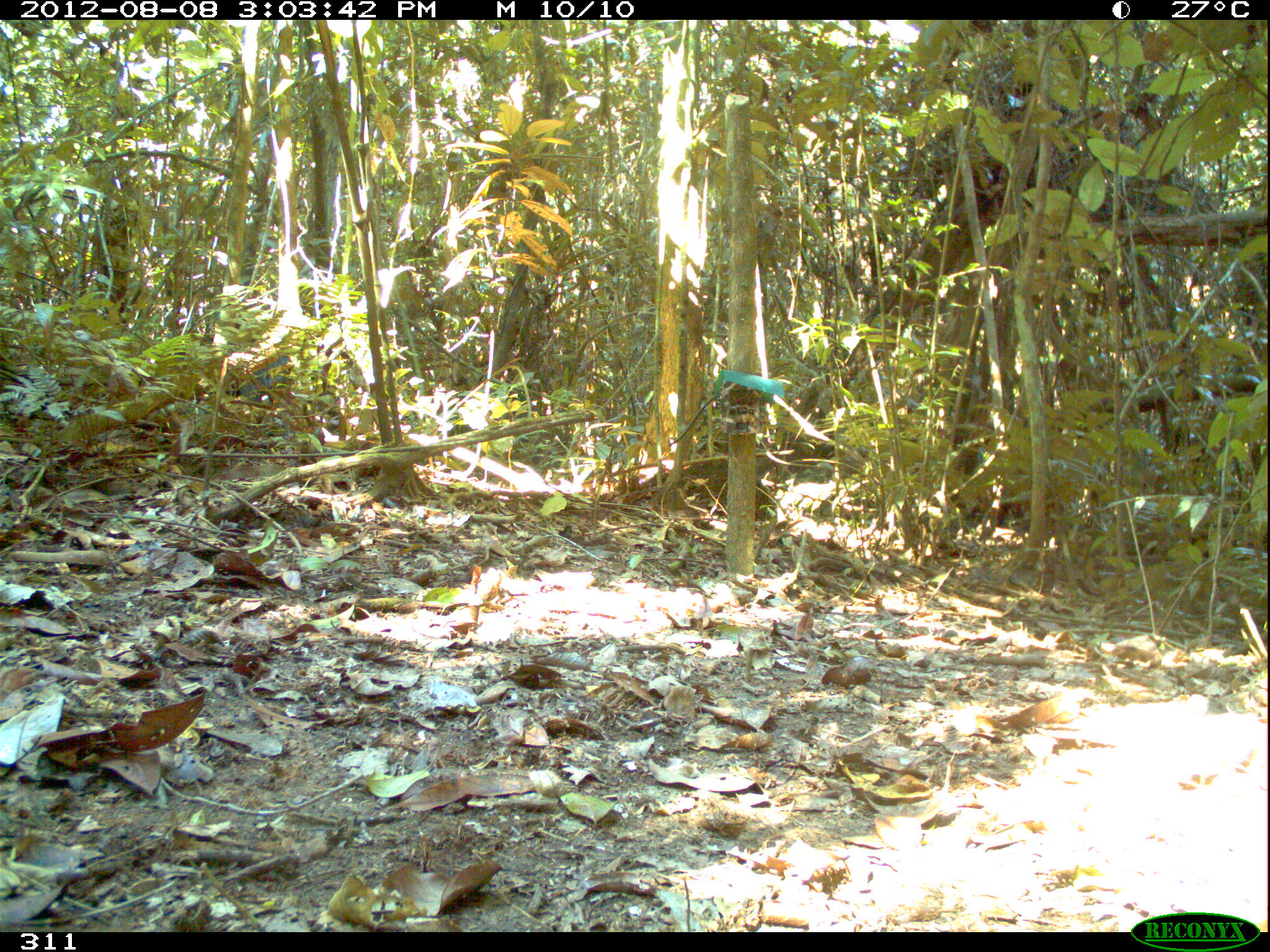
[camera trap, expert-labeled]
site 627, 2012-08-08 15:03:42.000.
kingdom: Animalia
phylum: Chordata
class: Mammalia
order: Artiodactyla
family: Tayassuidae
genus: Tayassu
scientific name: Tayassu pecari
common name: white-lipped peccary